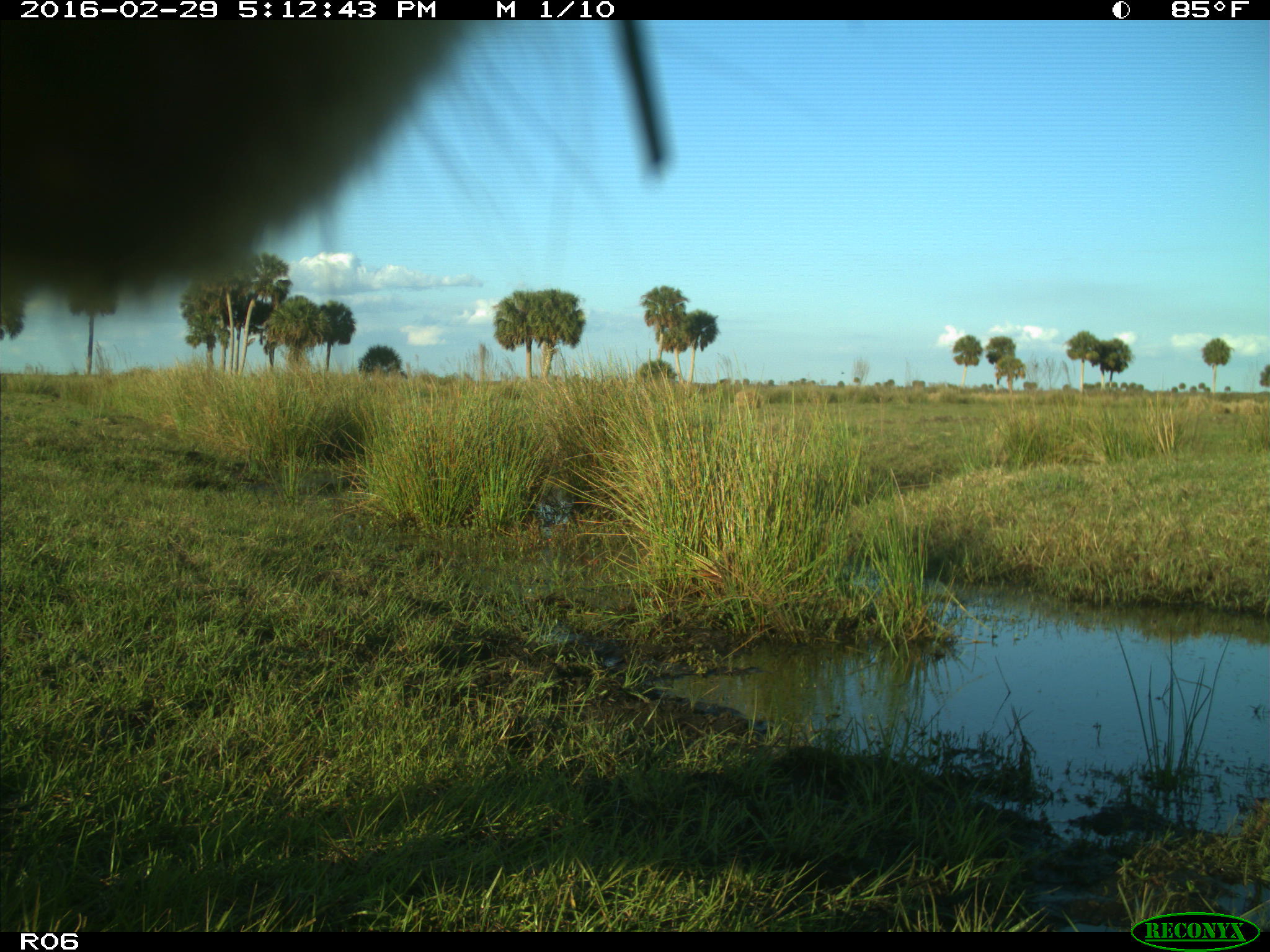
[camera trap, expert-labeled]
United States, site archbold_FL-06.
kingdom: Animalia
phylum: Chordata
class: Mammalia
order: Artiodactyla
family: Bovidae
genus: Bos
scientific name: Bos taurus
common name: domestic cow